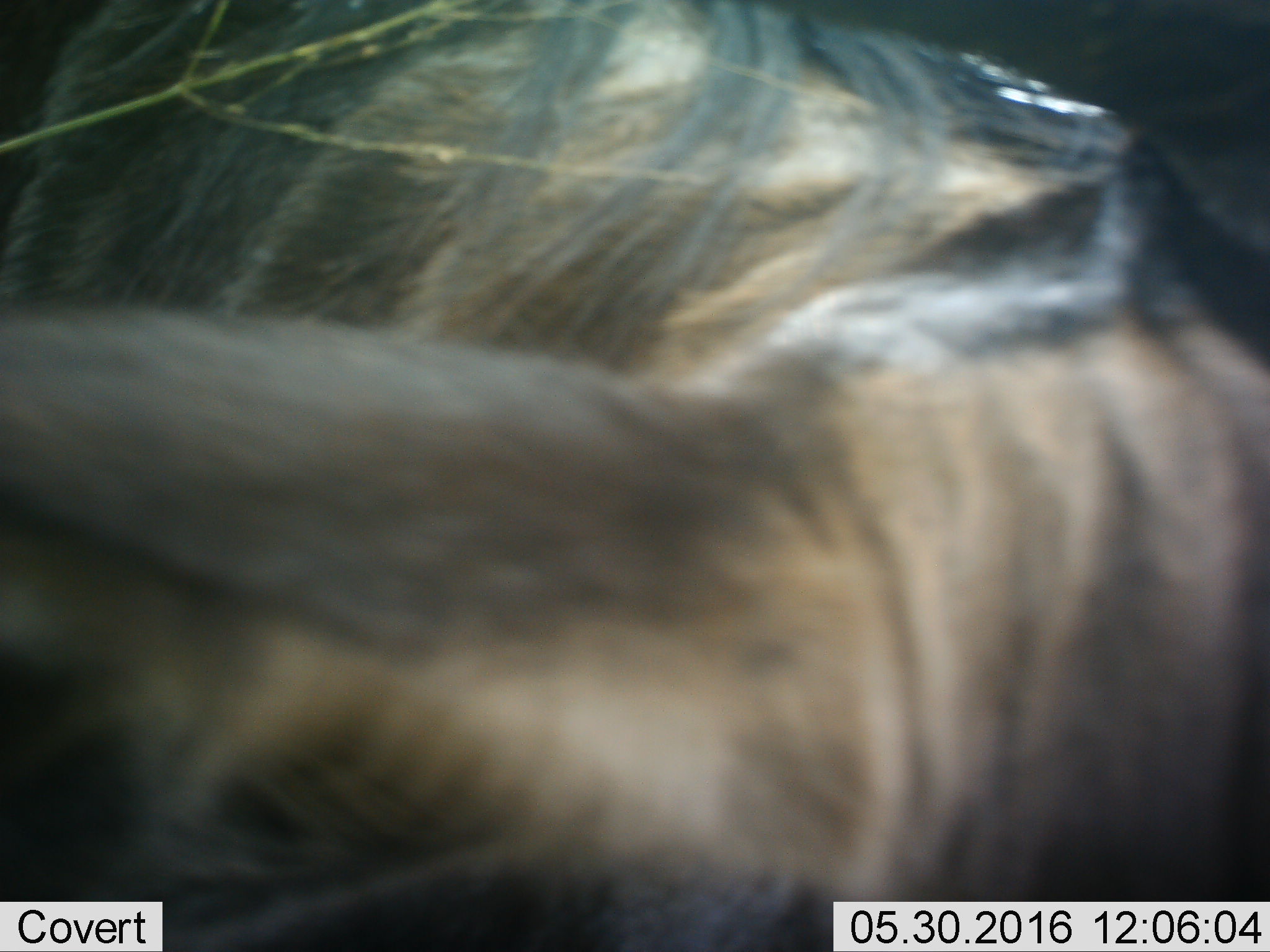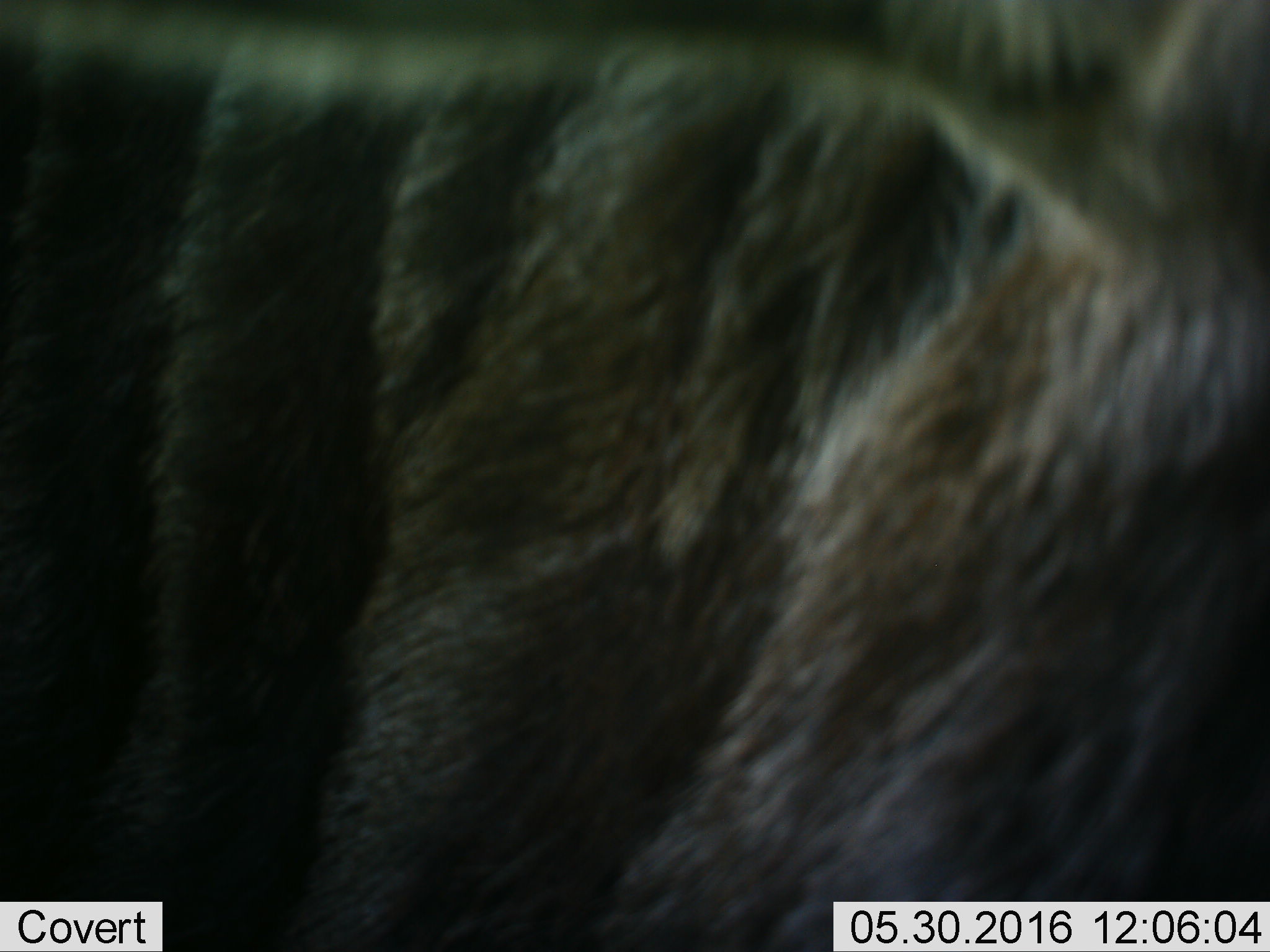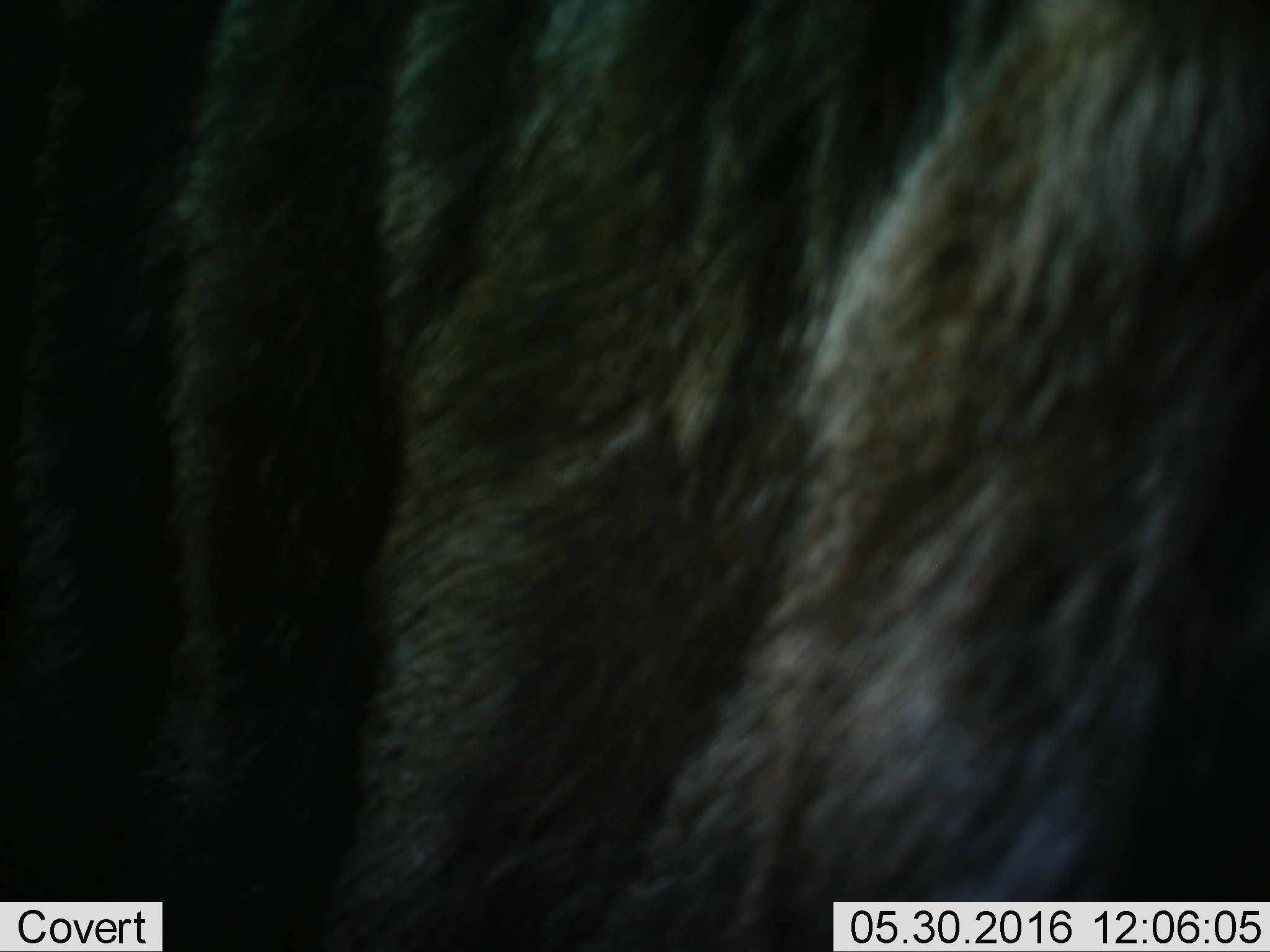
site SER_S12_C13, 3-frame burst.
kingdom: Animalia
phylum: Chordata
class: Mammalia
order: Artiodactyla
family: Bovidae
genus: Connochaetes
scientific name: Connochaetes taurinus taurinus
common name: blue wildebeest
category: wildebeestblue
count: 1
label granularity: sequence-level